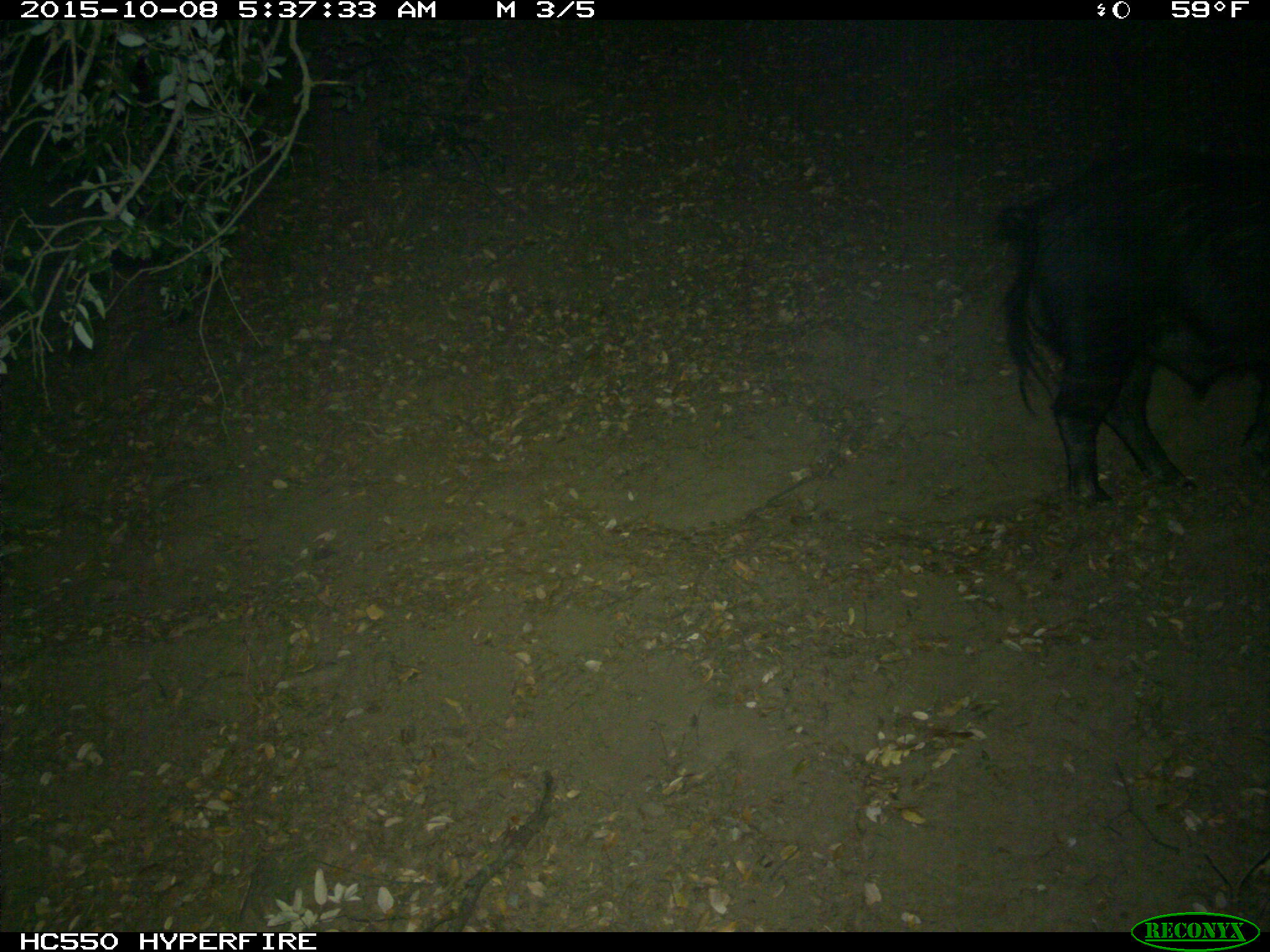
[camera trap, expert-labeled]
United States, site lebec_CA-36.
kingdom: Animalia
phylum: Chordata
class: Mammalia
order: Artiodactyla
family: Suidae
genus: Sus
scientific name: Sus scrofa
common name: wild boar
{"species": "Sus scrofa (wild boar)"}